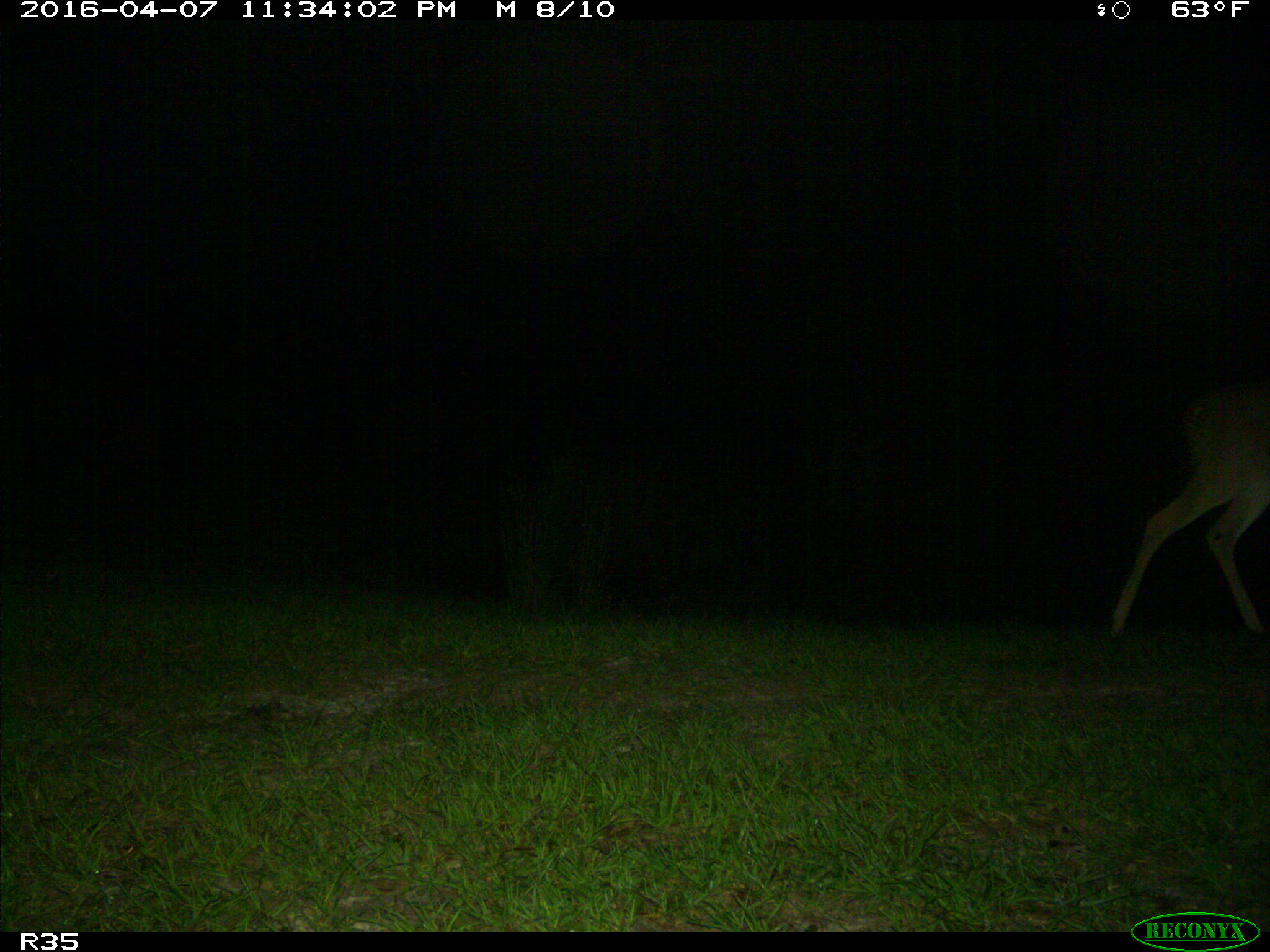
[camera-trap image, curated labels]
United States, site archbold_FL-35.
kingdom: Animalia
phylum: Chordata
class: Mammalia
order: Artiodactyla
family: Cervidae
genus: Odocoileus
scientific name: Odocoileus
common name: deer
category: unidentified deer